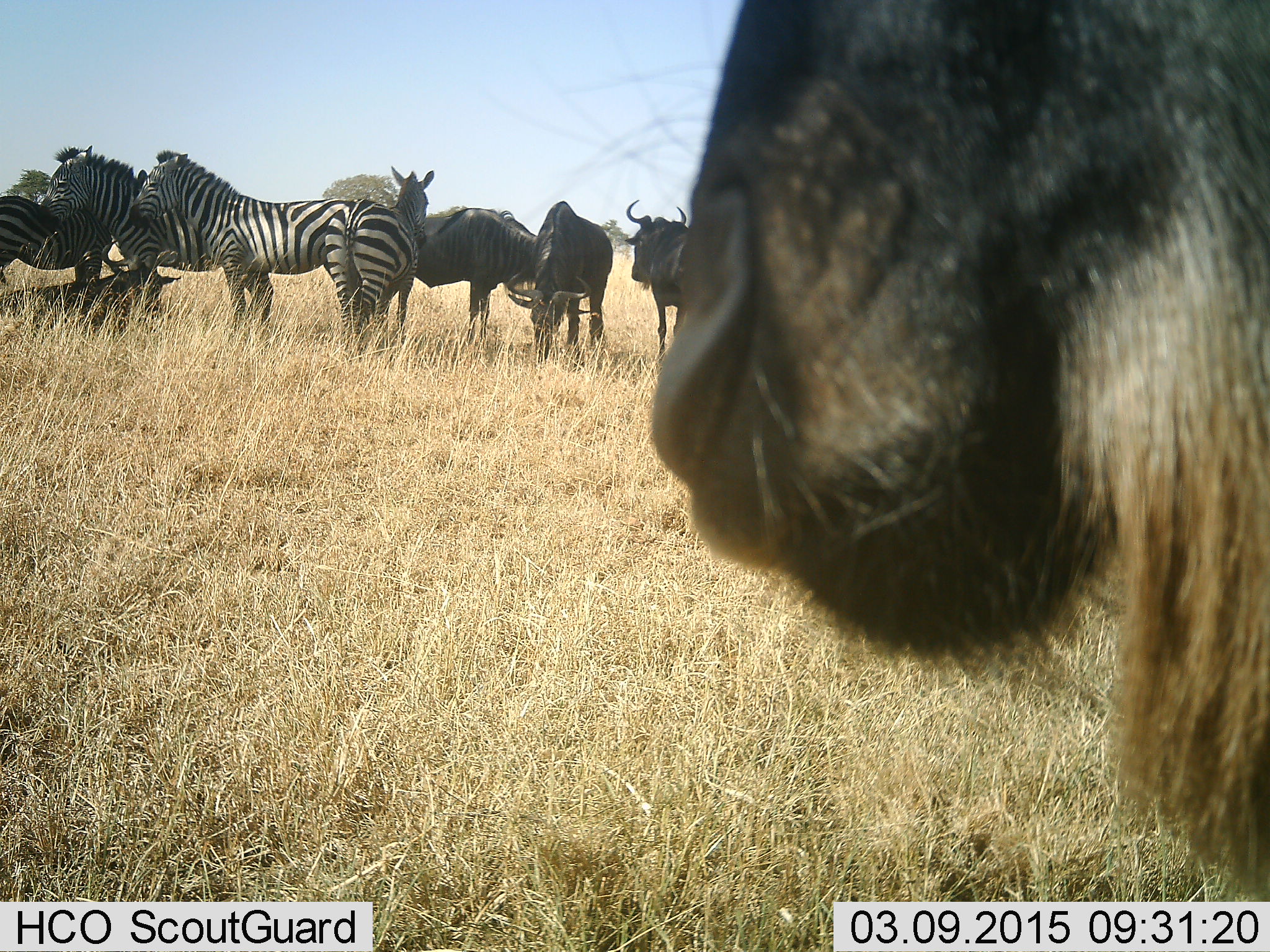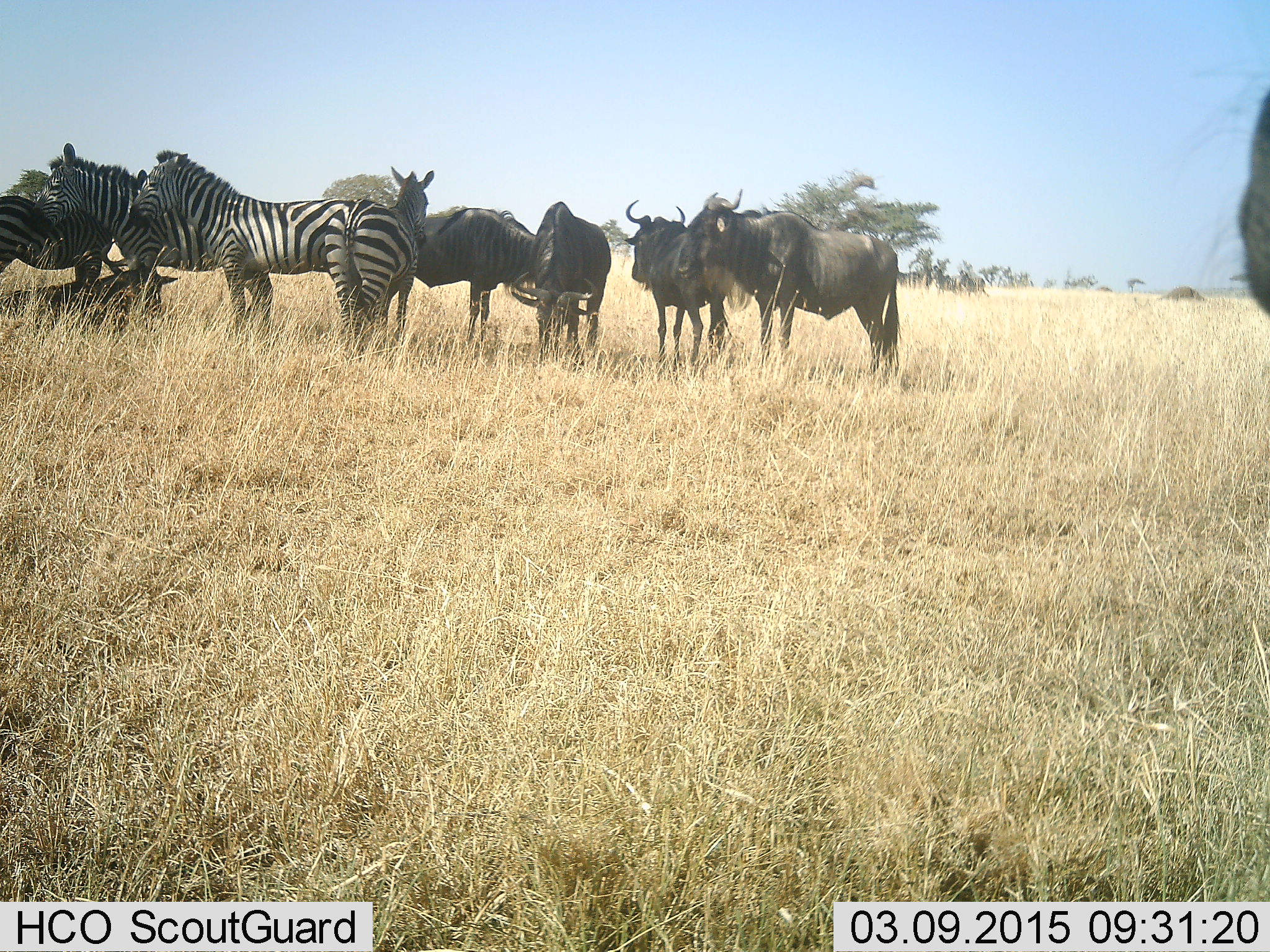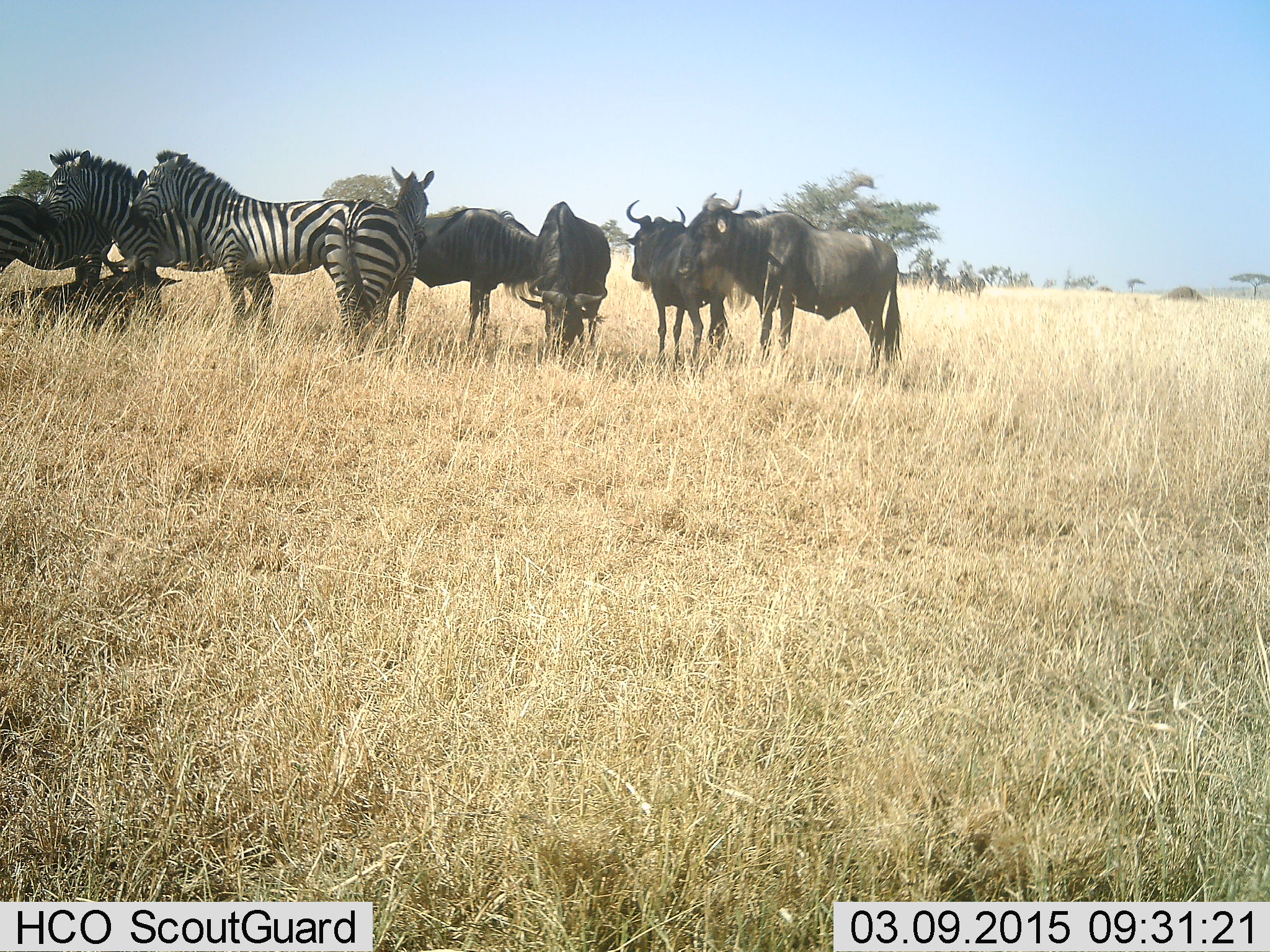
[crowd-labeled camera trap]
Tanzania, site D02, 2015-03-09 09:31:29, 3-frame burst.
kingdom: Animalia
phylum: Chordata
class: Mammalia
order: Artiodactyla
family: Bovidae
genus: Connochaetes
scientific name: Connochaetes taurinus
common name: blue wildebeest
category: wildebeest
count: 6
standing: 91%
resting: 27%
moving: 18%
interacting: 9%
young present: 0%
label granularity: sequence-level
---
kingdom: Animalia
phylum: Chordata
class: Mammalia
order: Perissodactyla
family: Equidae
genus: Equus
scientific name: Equus quagga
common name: plains zebra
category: zebra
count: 4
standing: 100%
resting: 20%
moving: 0%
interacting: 10%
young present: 0%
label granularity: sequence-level